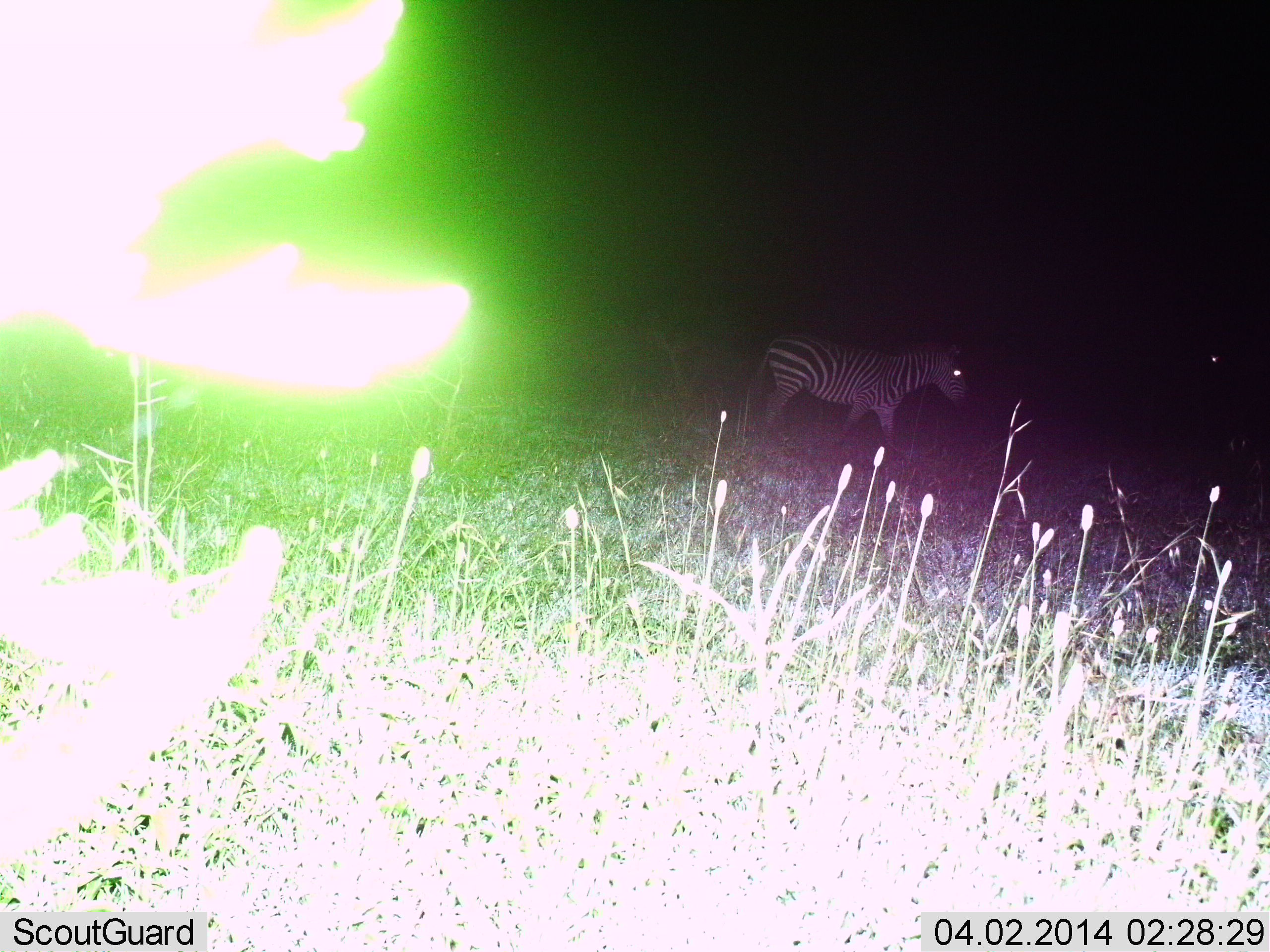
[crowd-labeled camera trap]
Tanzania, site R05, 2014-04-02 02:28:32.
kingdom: Animalia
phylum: Chordata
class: Mammalia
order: Perissodactyla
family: Equidae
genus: Equus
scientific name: Equus quagga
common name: plains zebra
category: zebra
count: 1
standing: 70%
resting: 0%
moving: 30%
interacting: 0%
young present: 0%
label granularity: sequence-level